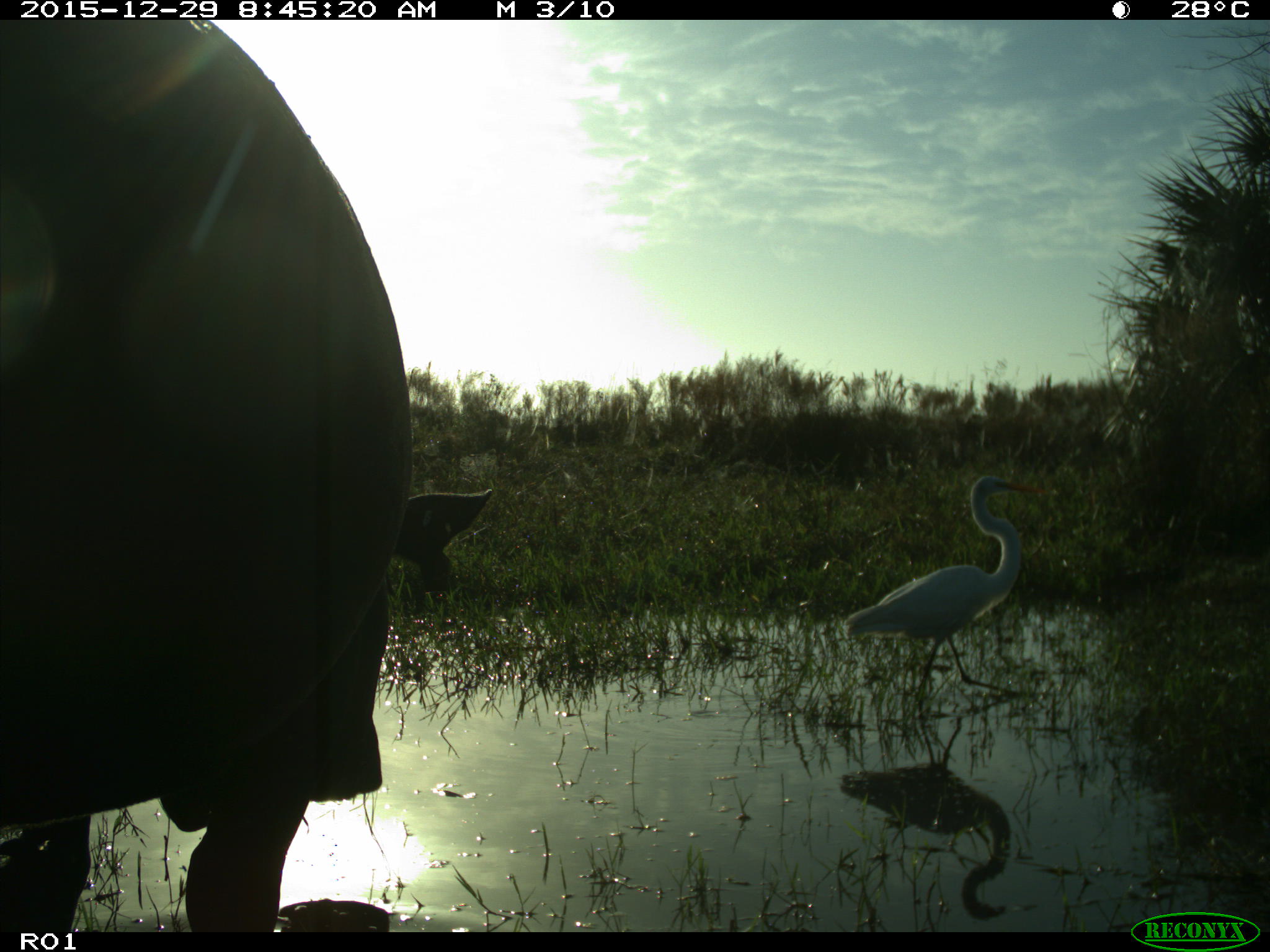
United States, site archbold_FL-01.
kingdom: Animalia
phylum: Chordata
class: Mammalia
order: Artiodactyla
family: Bovidae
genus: Bos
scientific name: Bos taurus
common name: domestic cow